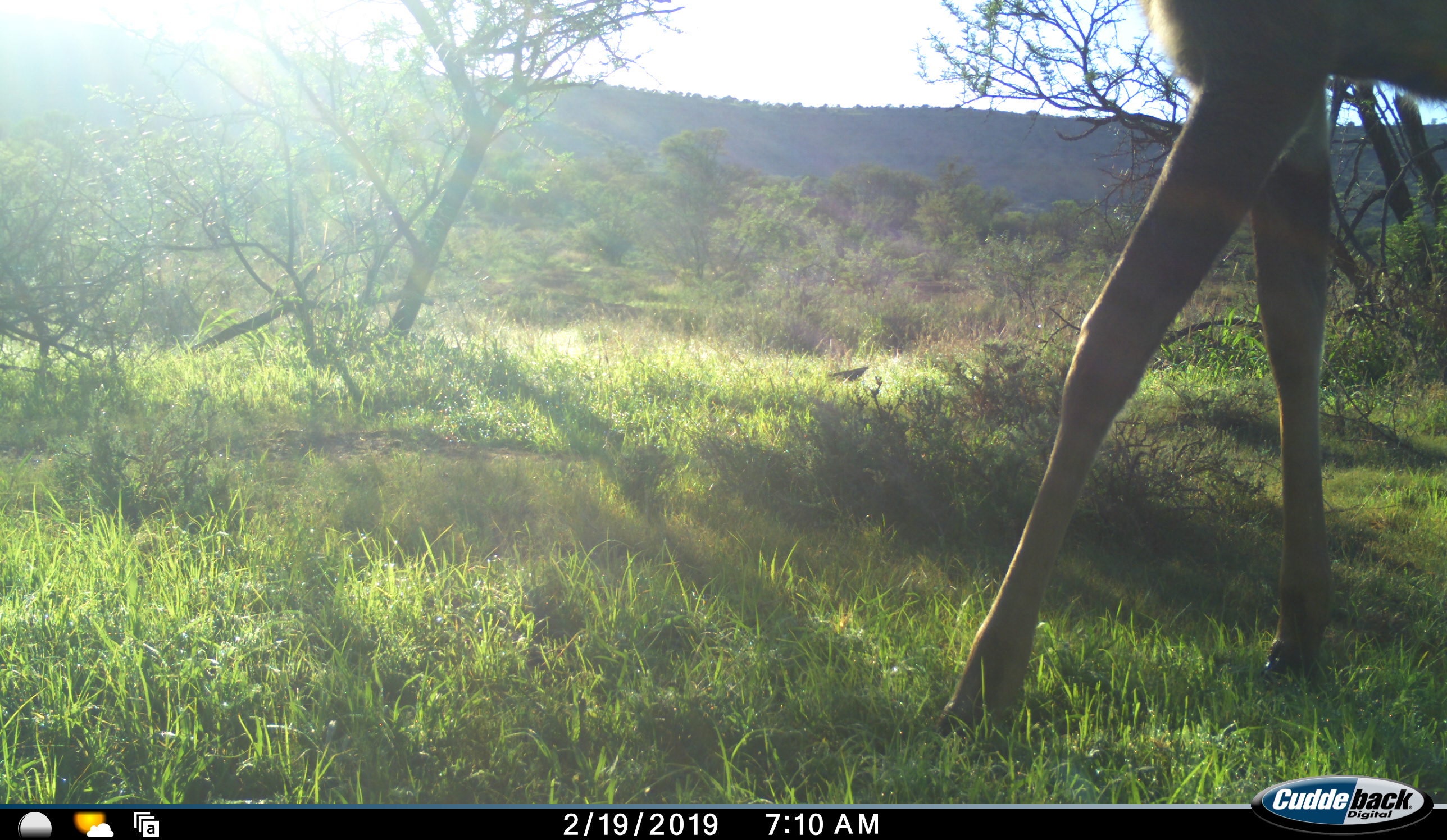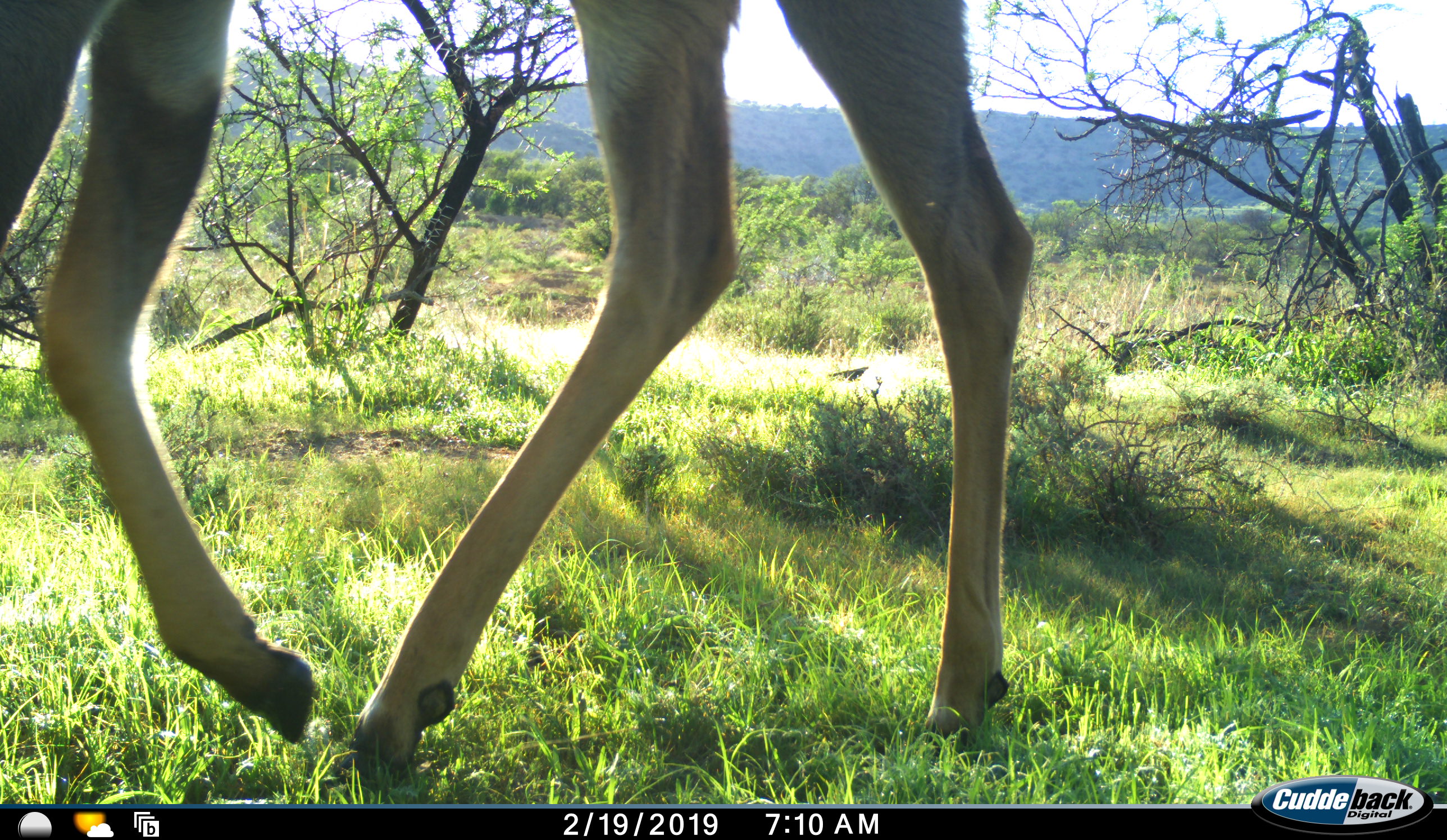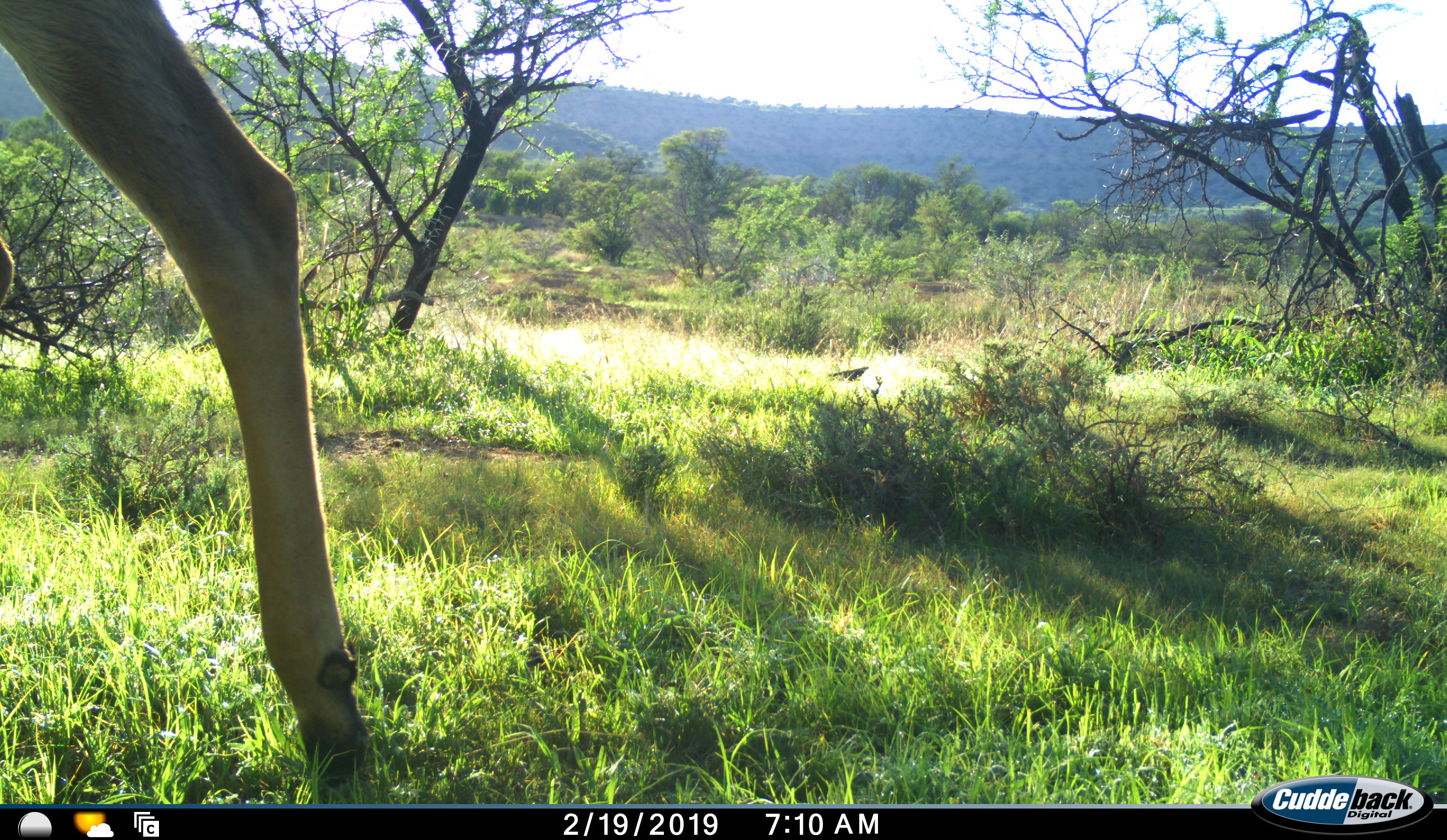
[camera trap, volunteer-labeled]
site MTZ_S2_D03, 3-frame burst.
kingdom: Animalia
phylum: Chordata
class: Mammalia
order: Artiodactyla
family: Bovidae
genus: Tragelaphus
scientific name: Tragelaphus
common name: kudu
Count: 1.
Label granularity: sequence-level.